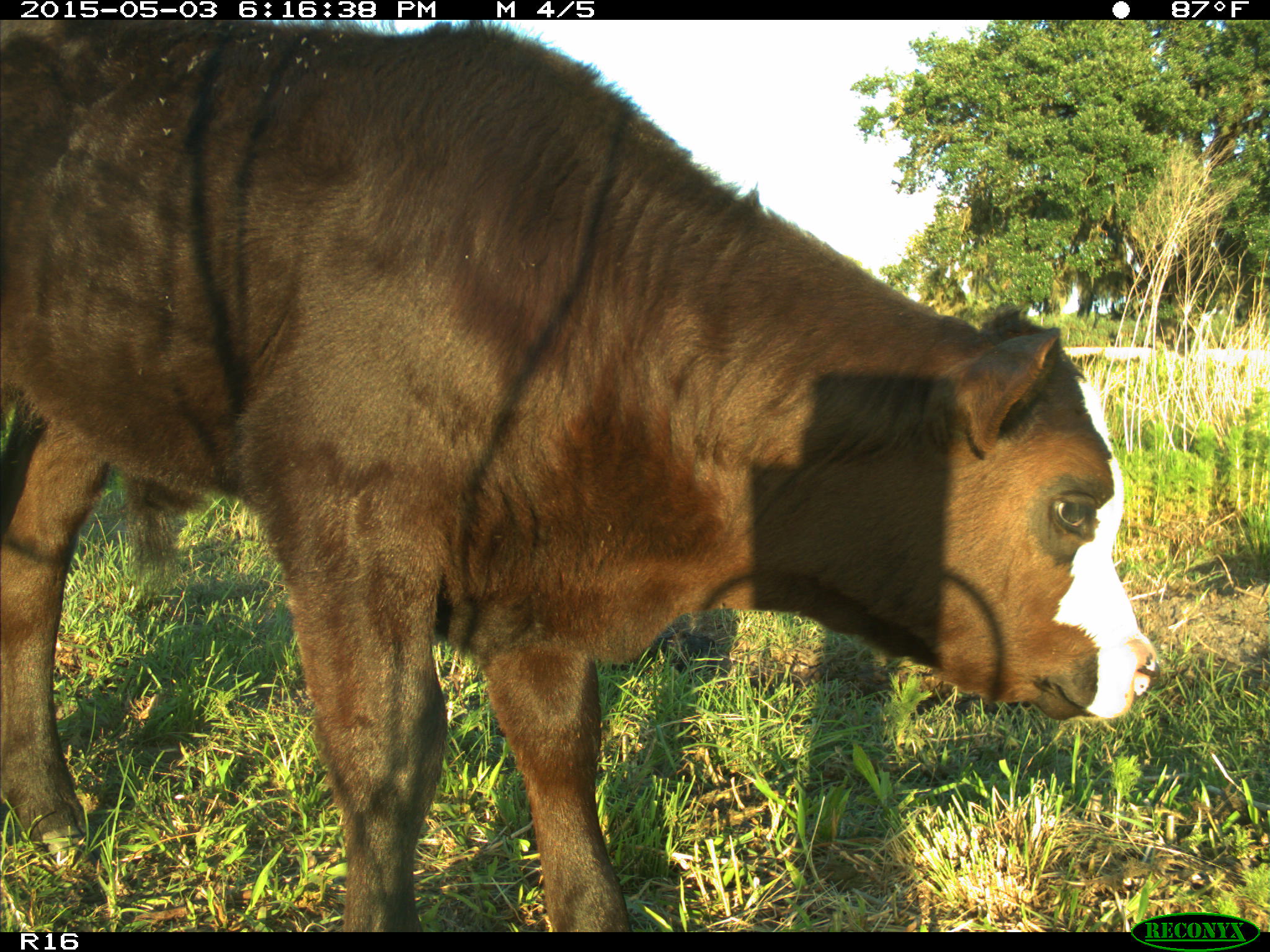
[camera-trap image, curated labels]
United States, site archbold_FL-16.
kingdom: Animalia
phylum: Chordata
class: Mammalia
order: Artiodactyla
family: Bovidae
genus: Bos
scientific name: Bos taurus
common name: domestic cow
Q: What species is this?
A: Bos taurus (domestic cow).